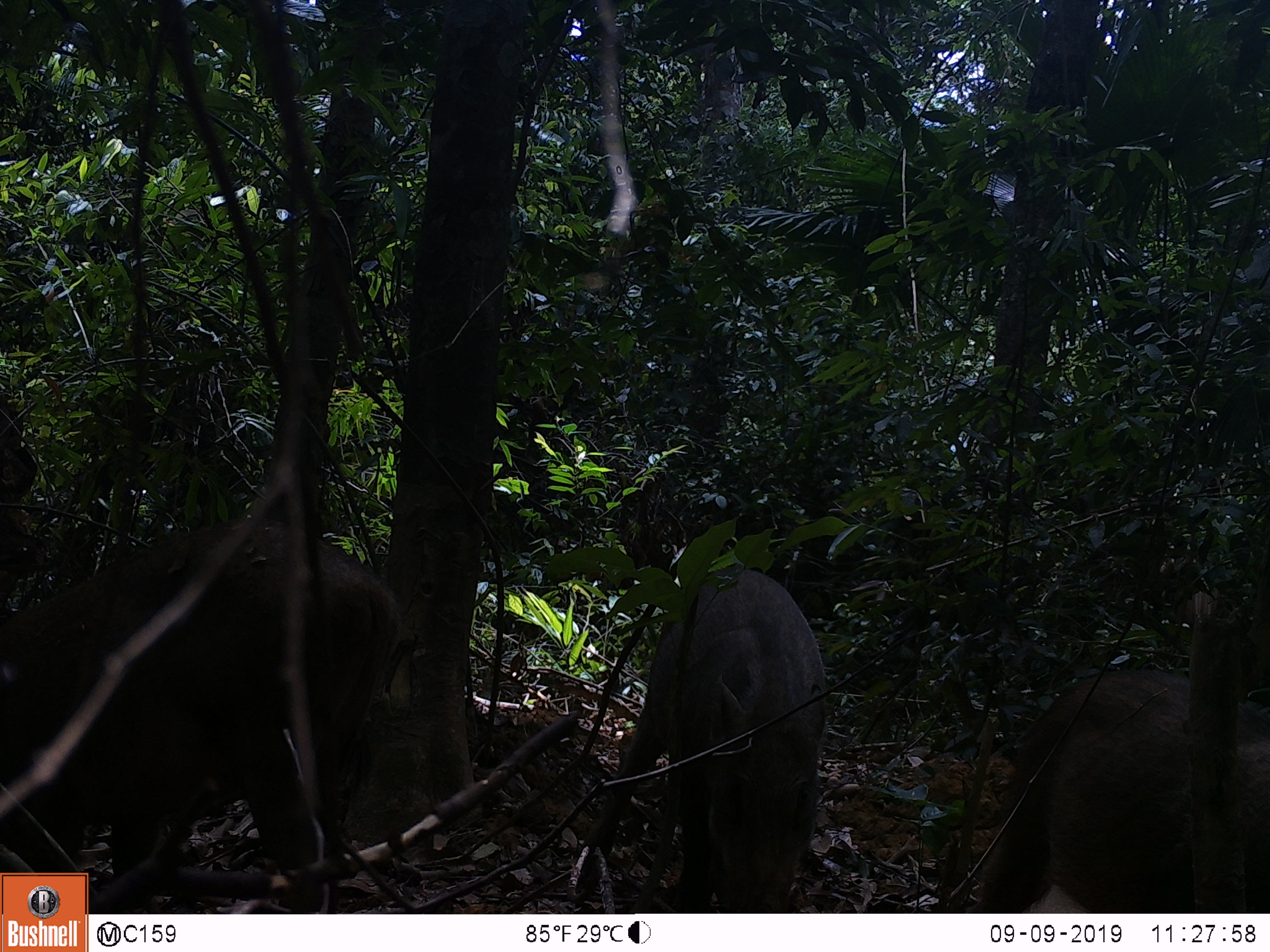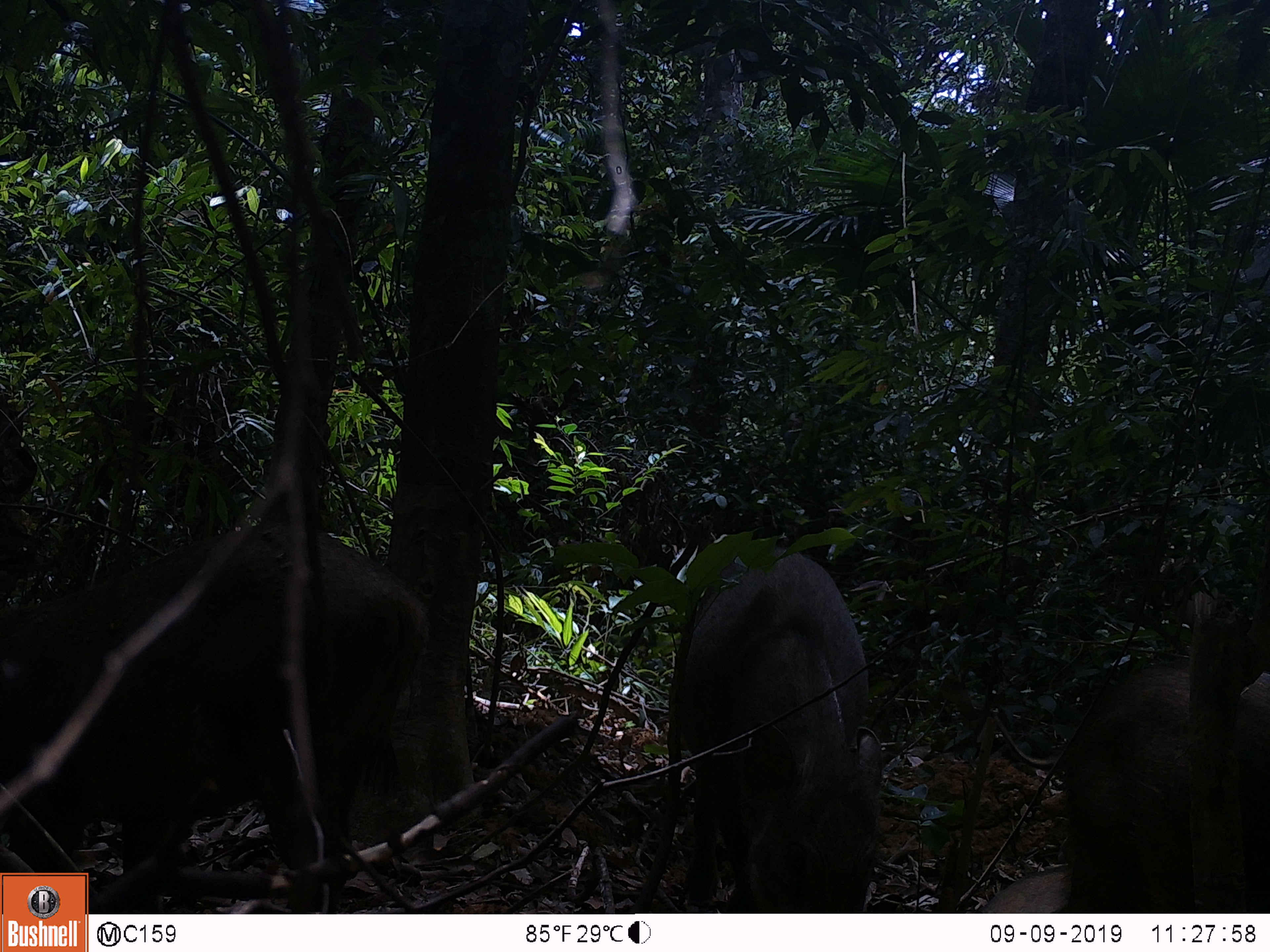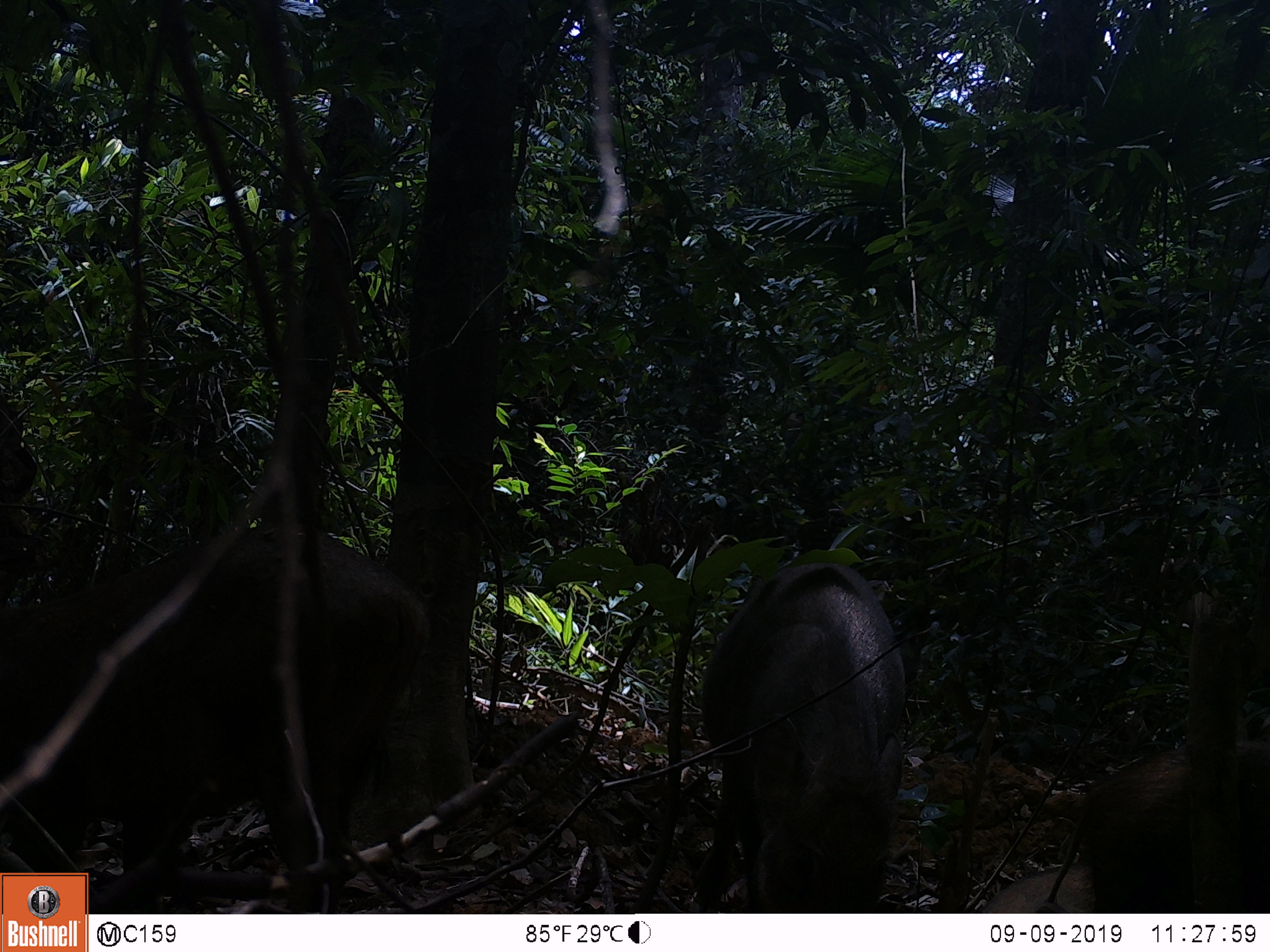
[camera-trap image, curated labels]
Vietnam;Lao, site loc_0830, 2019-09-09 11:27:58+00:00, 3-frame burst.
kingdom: Animalia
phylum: Chordata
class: Mammalia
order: Artiodactyla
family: Suidae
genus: Sus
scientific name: Sus scrofa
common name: eurasian wild pig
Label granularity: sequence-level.